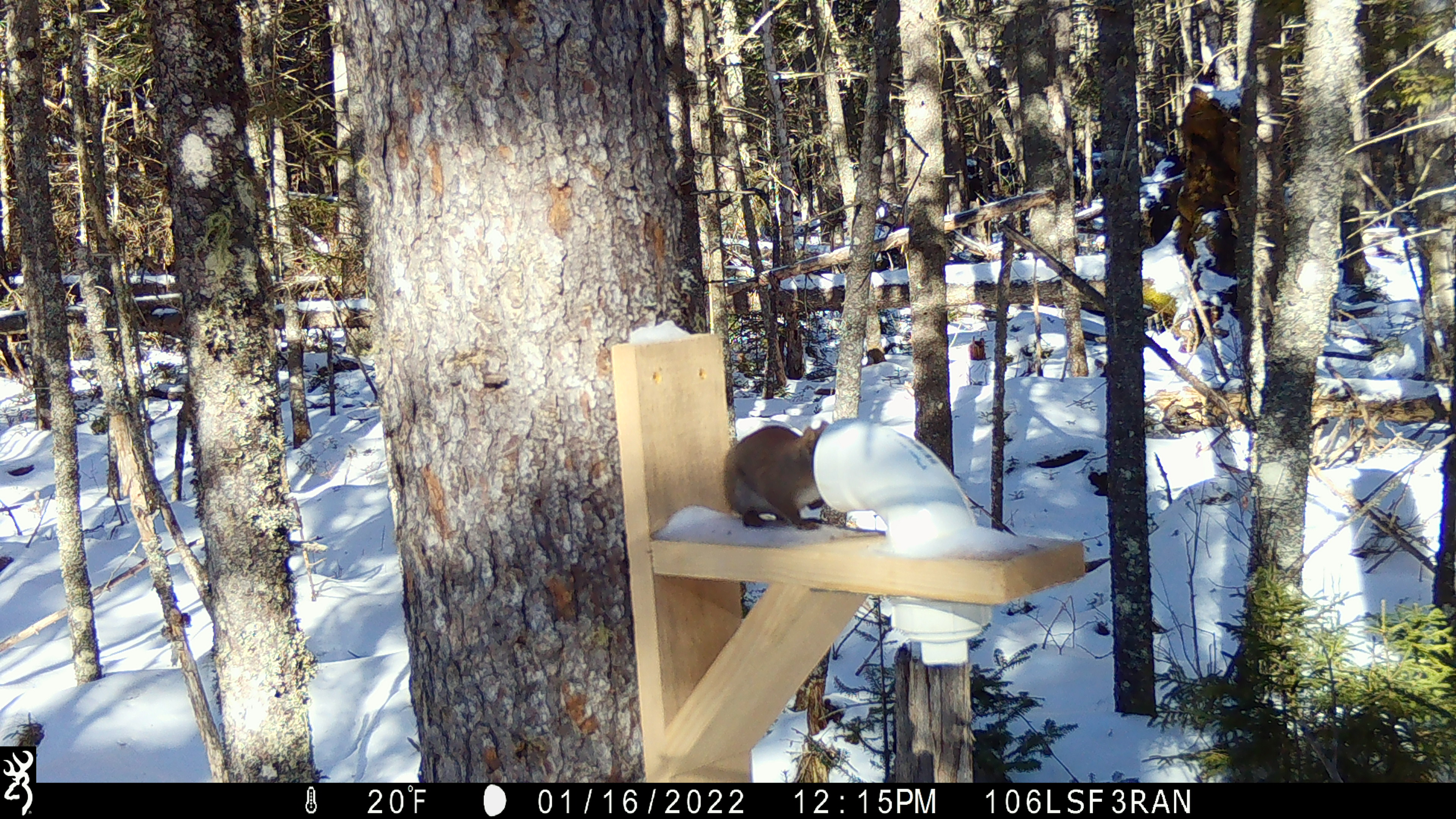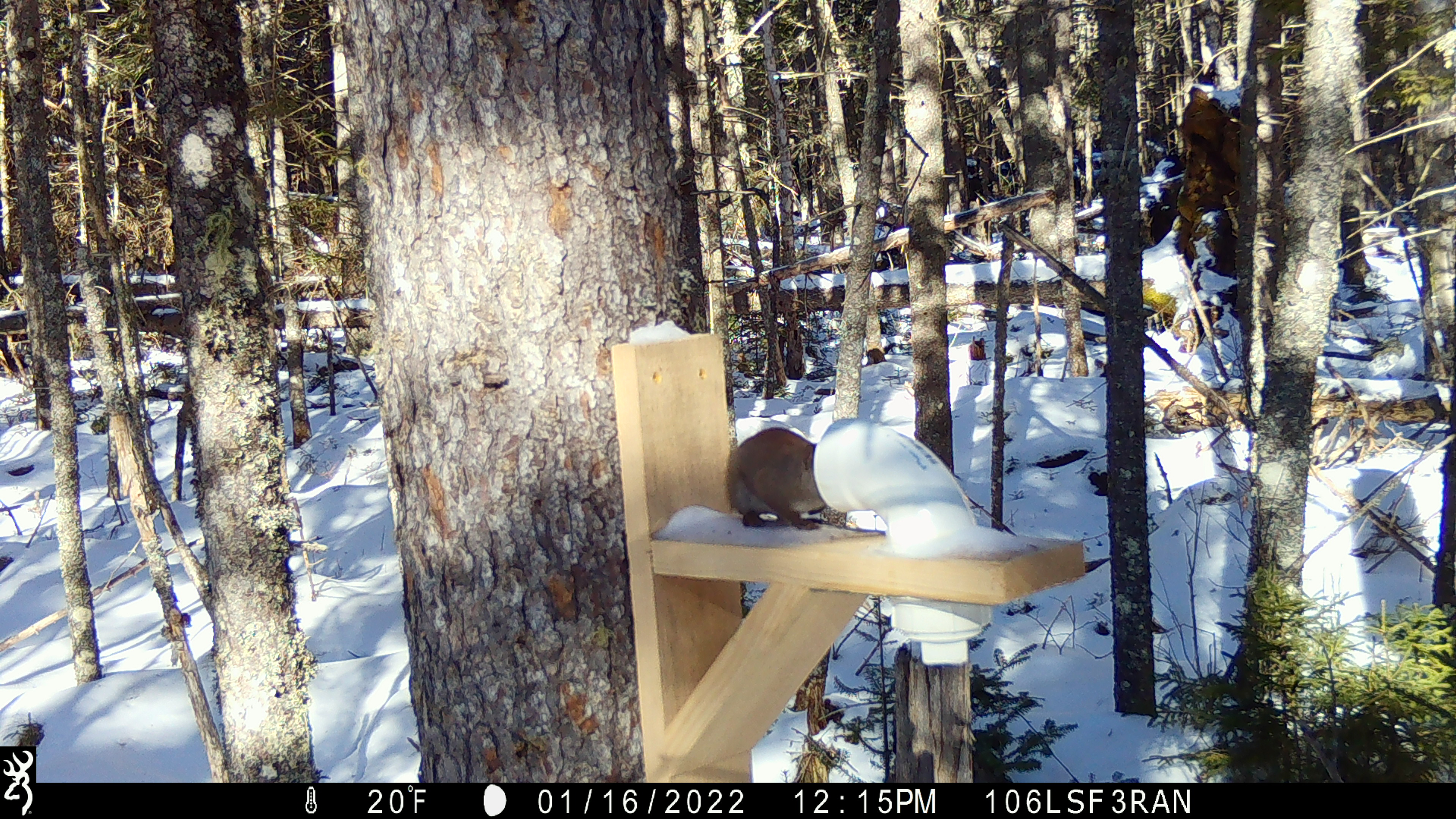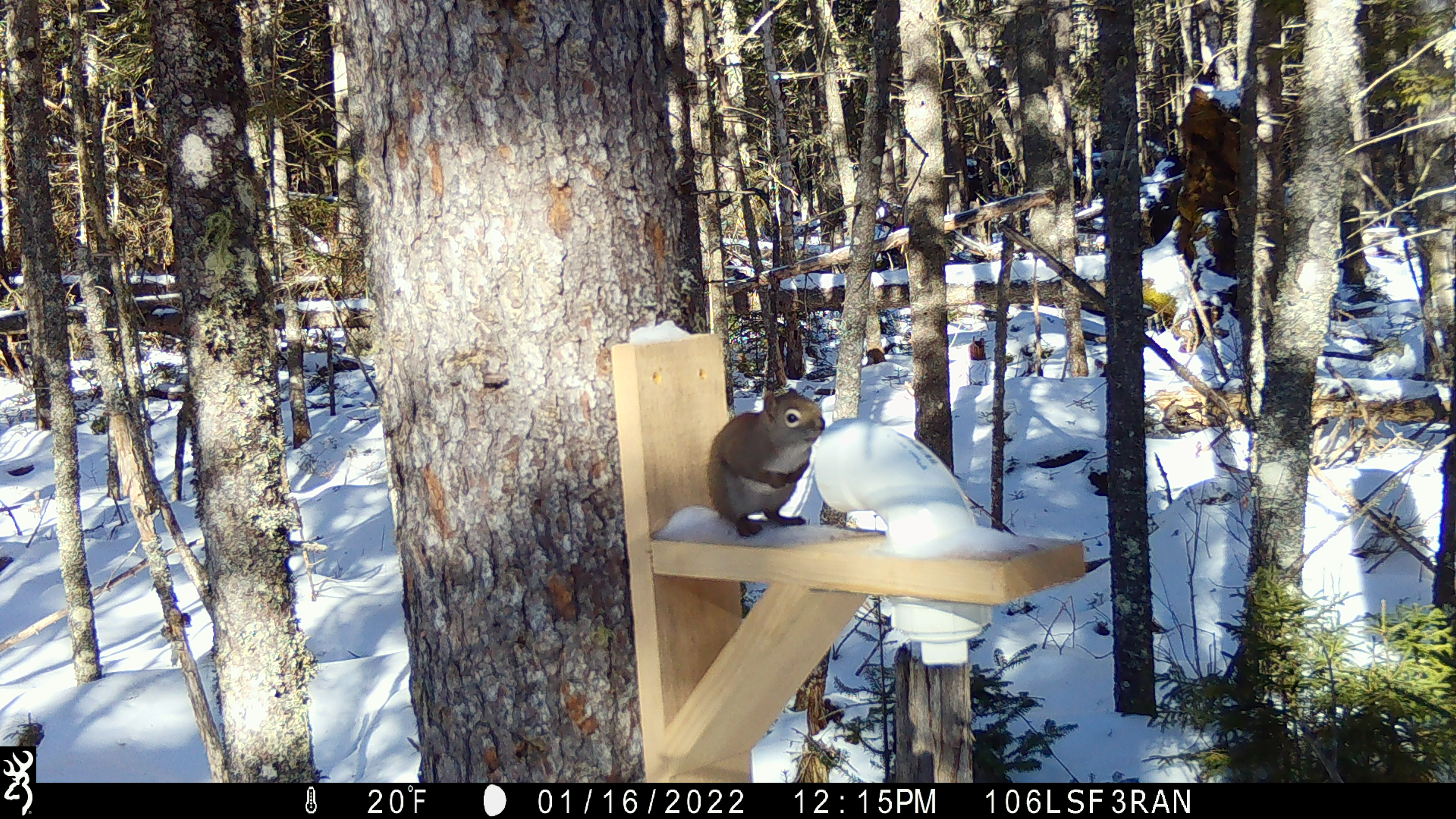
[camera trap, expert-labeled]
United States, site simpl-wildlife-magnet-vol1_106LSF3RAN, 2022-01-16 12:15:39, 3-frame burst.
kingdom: Animalia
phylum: Chordata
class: Mammalia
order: Rodentia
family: Sciuridae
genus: Tamiasciurus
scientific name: Tamiasciurus hudsonicus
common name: red squirrel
Red squirrel (Tamiasciurus hudsonicus).